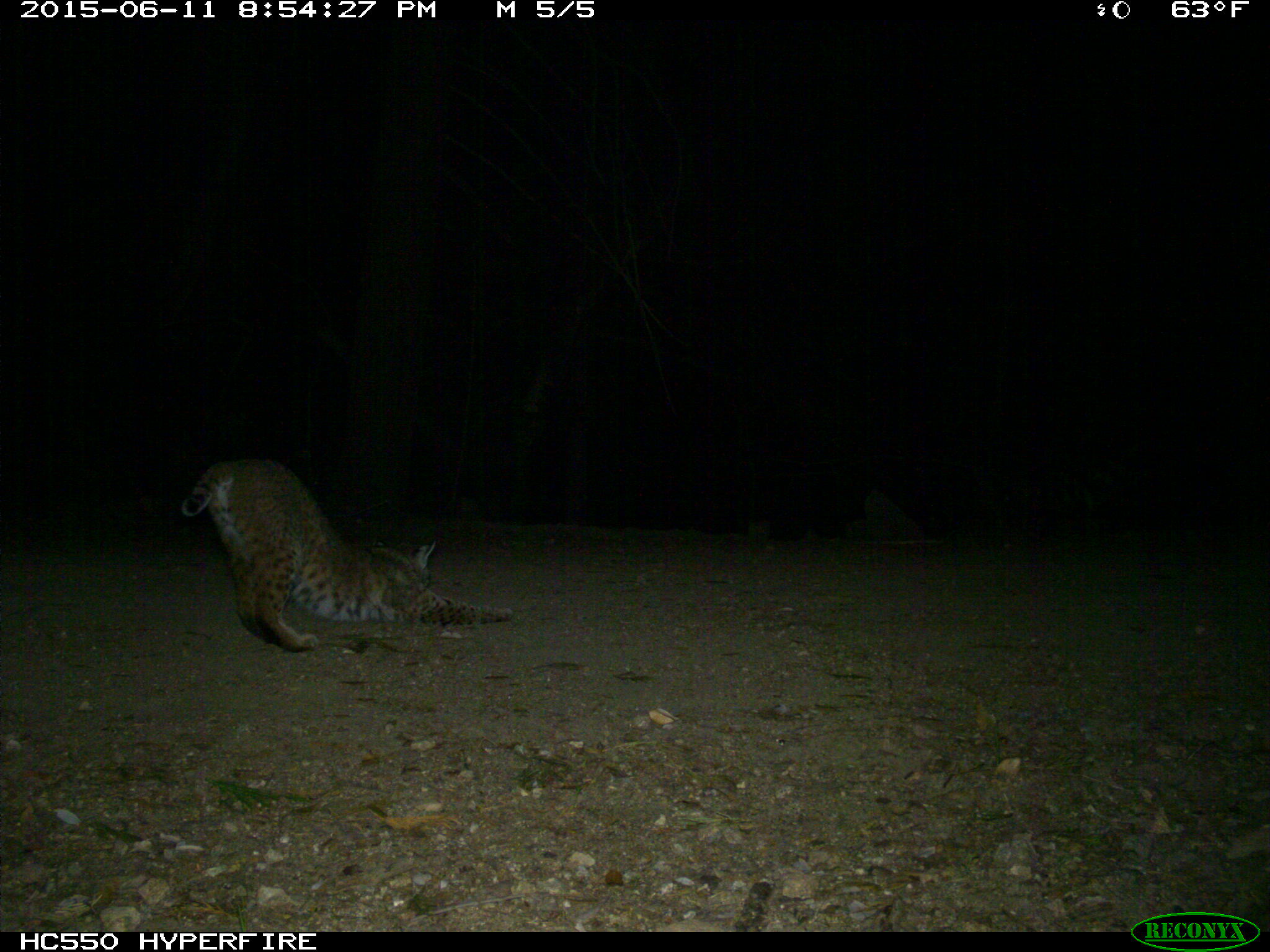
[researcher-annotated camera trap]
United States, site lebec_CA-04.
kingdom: Animalia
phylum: Chordata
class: Mammalia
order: Carnivora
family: Felidae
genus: Lynx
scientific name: Lynx rufus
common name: bobcat